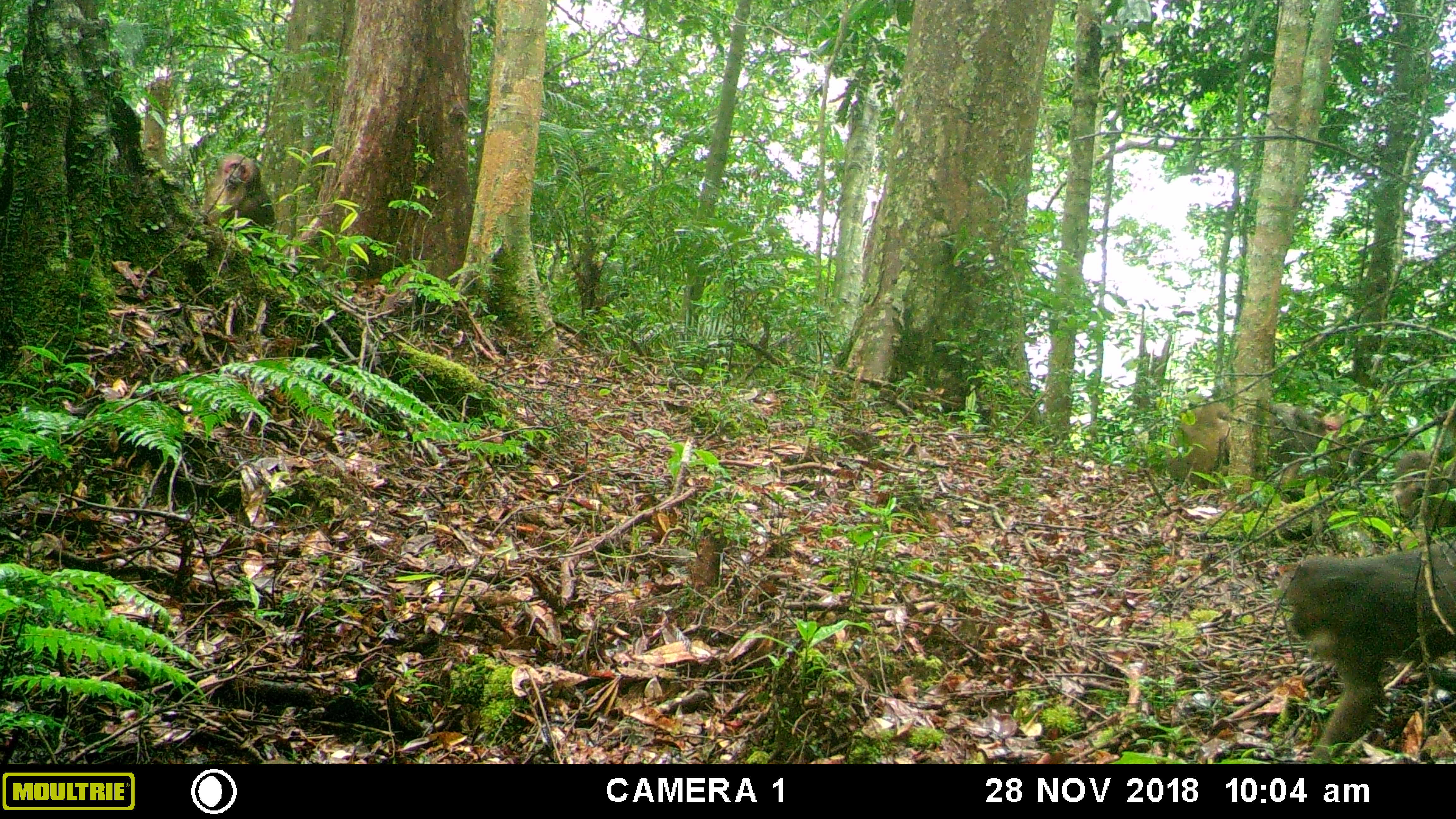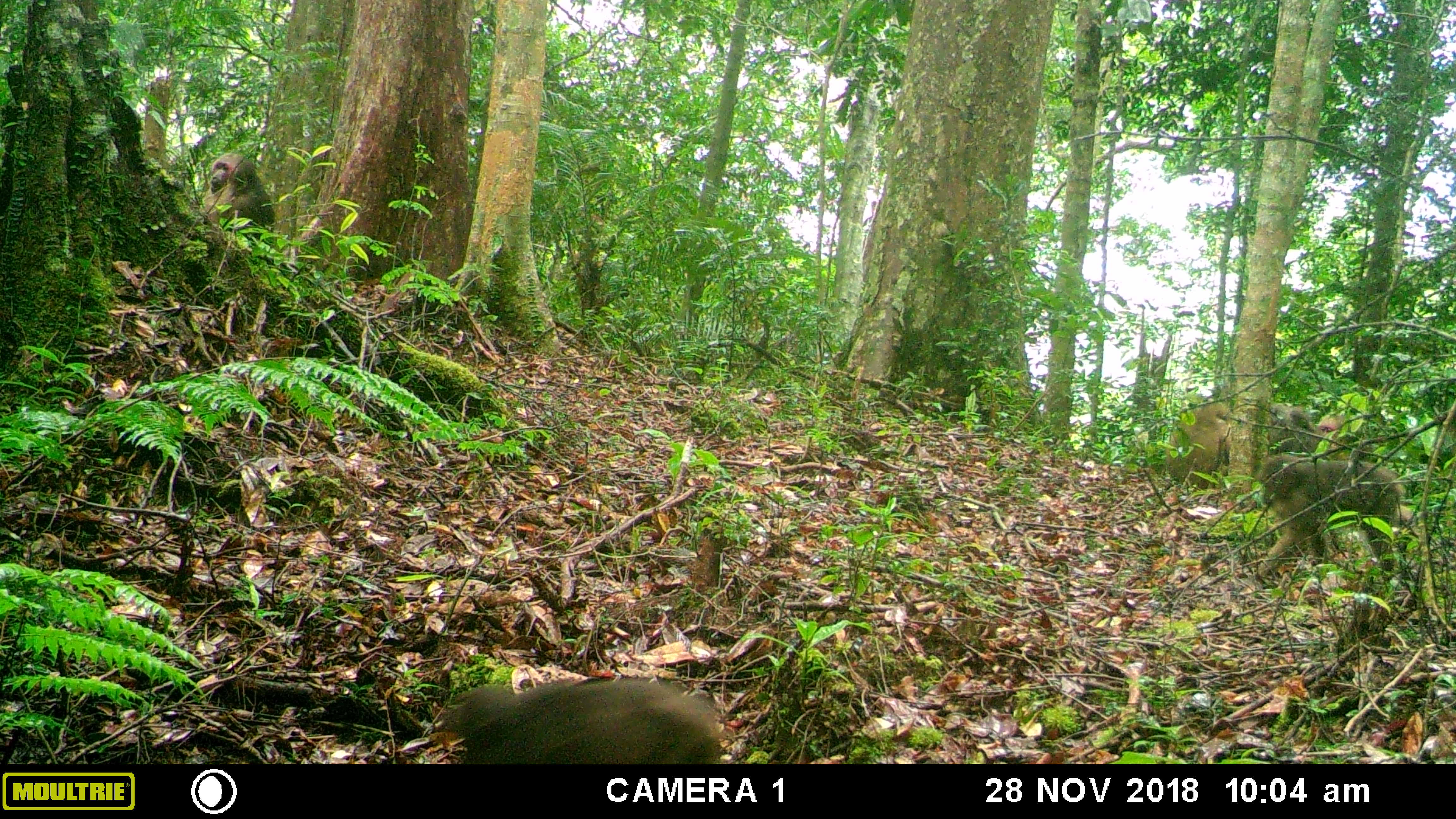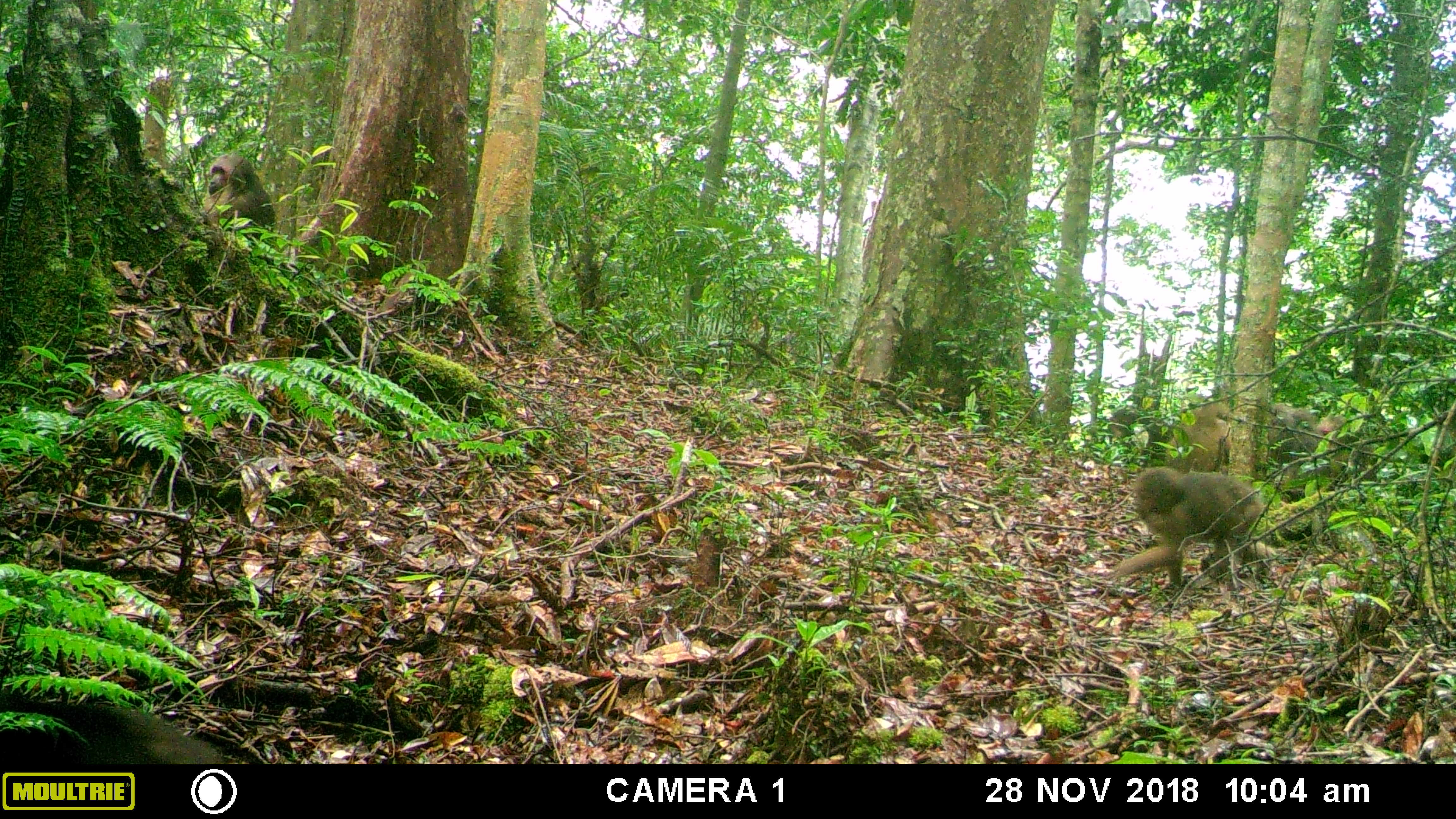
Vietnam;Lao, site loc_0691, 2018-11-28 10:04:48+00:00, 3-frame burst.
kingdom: Animalia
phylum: Chordata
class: Mammalia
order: Primates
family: Cercopithecidae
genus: Macaca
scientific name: Macaca arctoides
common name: stump-tailed macaque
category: stump tailed macaque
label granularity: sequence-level